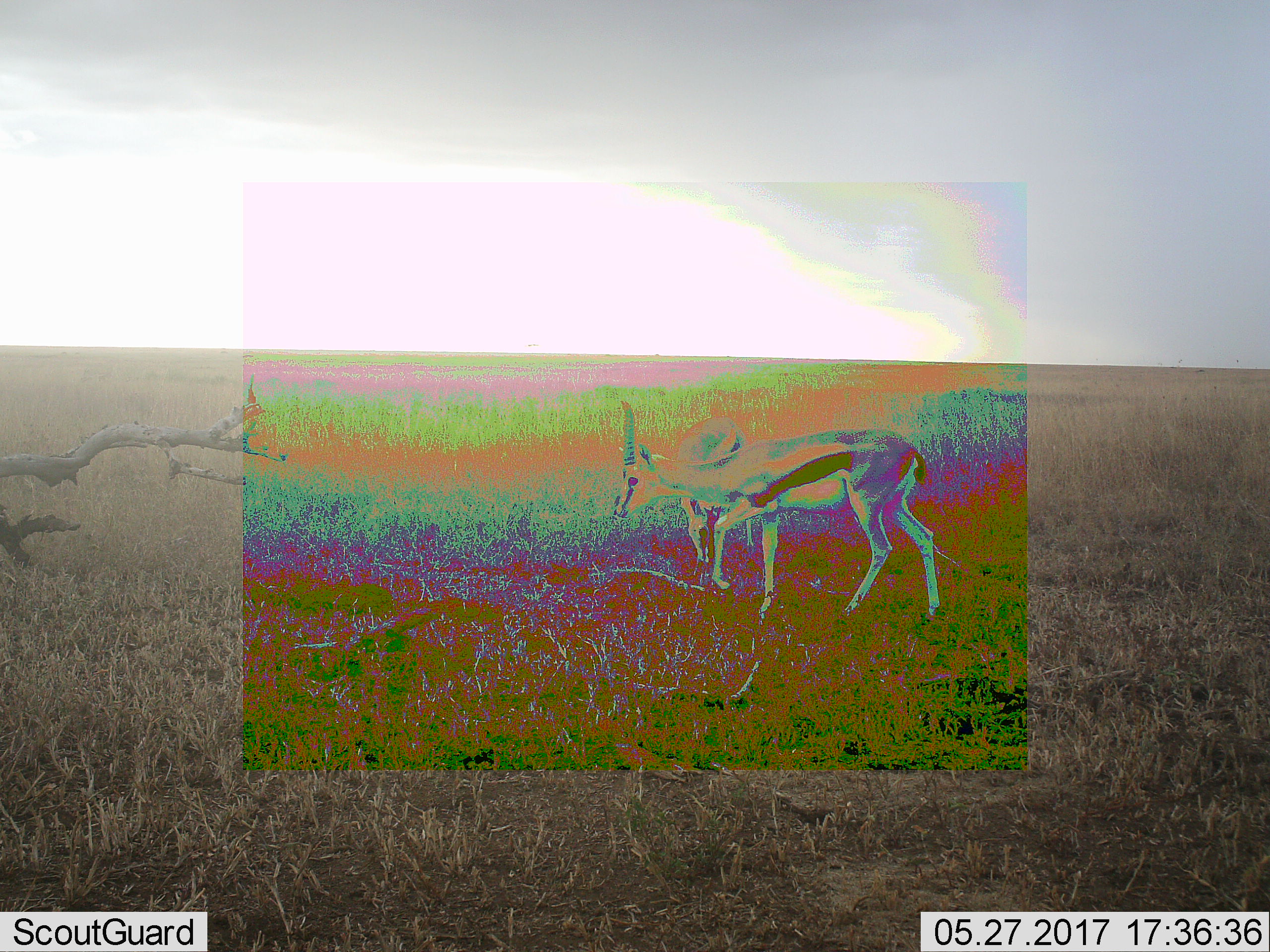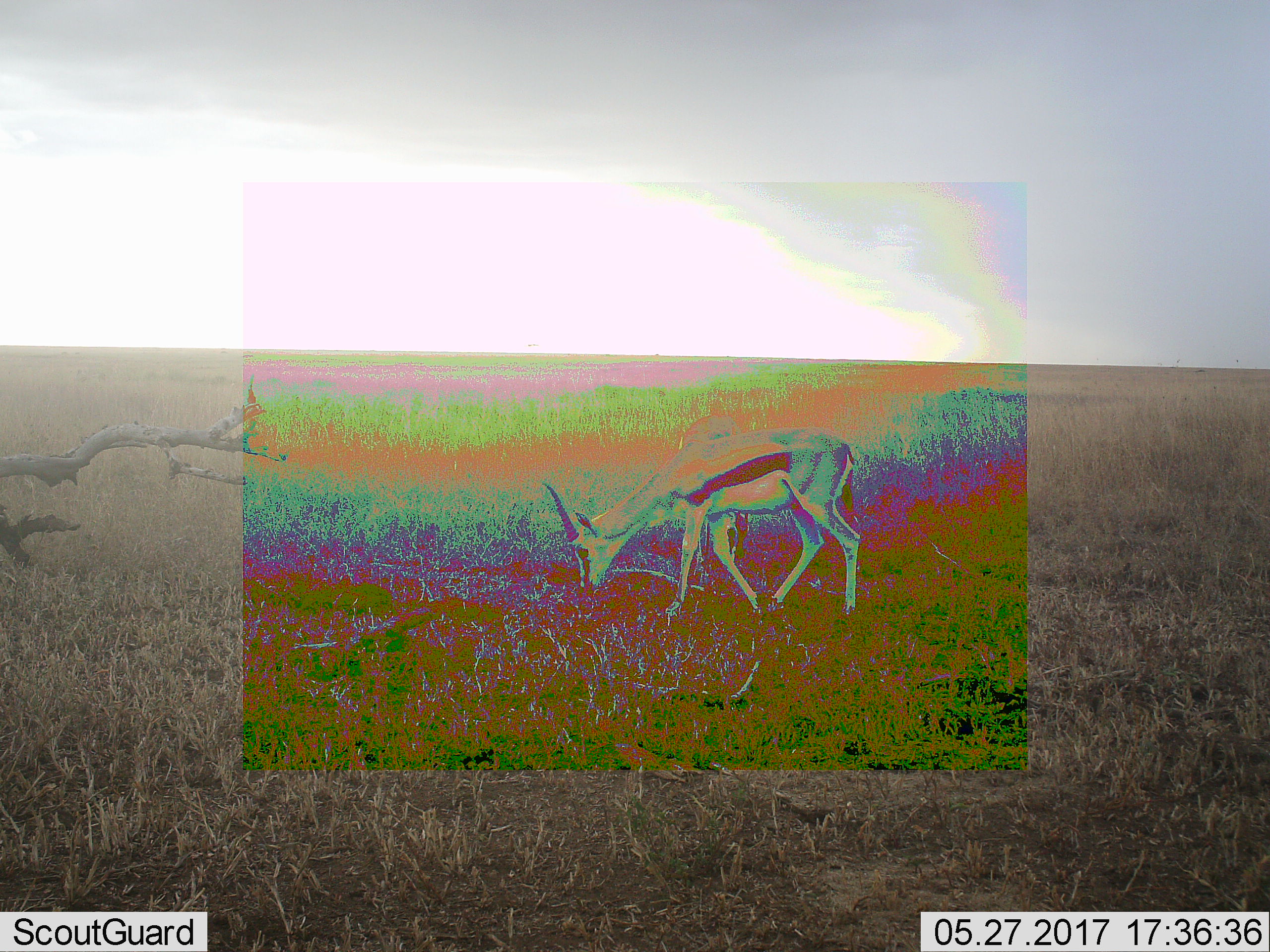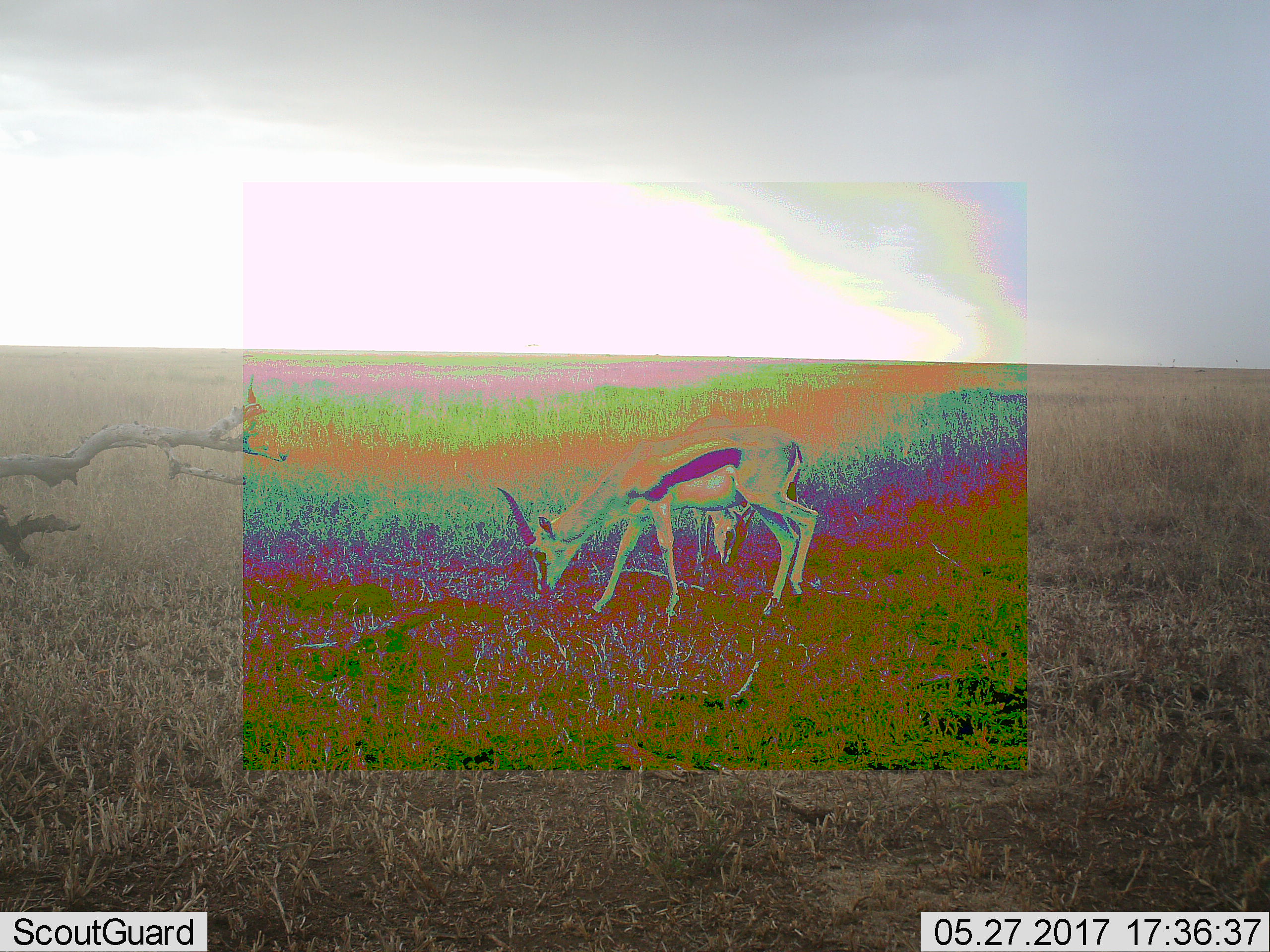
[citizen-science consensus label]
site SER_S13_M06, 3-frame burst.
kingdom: Animalia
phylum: Chordata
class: Mammalia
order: Artiodactyla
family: Bovidae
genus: Eudorcas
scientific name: Eudorcas thomsonii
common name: thomson's gazelle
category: gazellethomsons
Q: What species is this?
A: Gazellethomsons (thomson's gazelle) (Eudorcas thomsonii).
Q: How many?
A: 2.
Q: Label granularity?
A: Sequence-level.